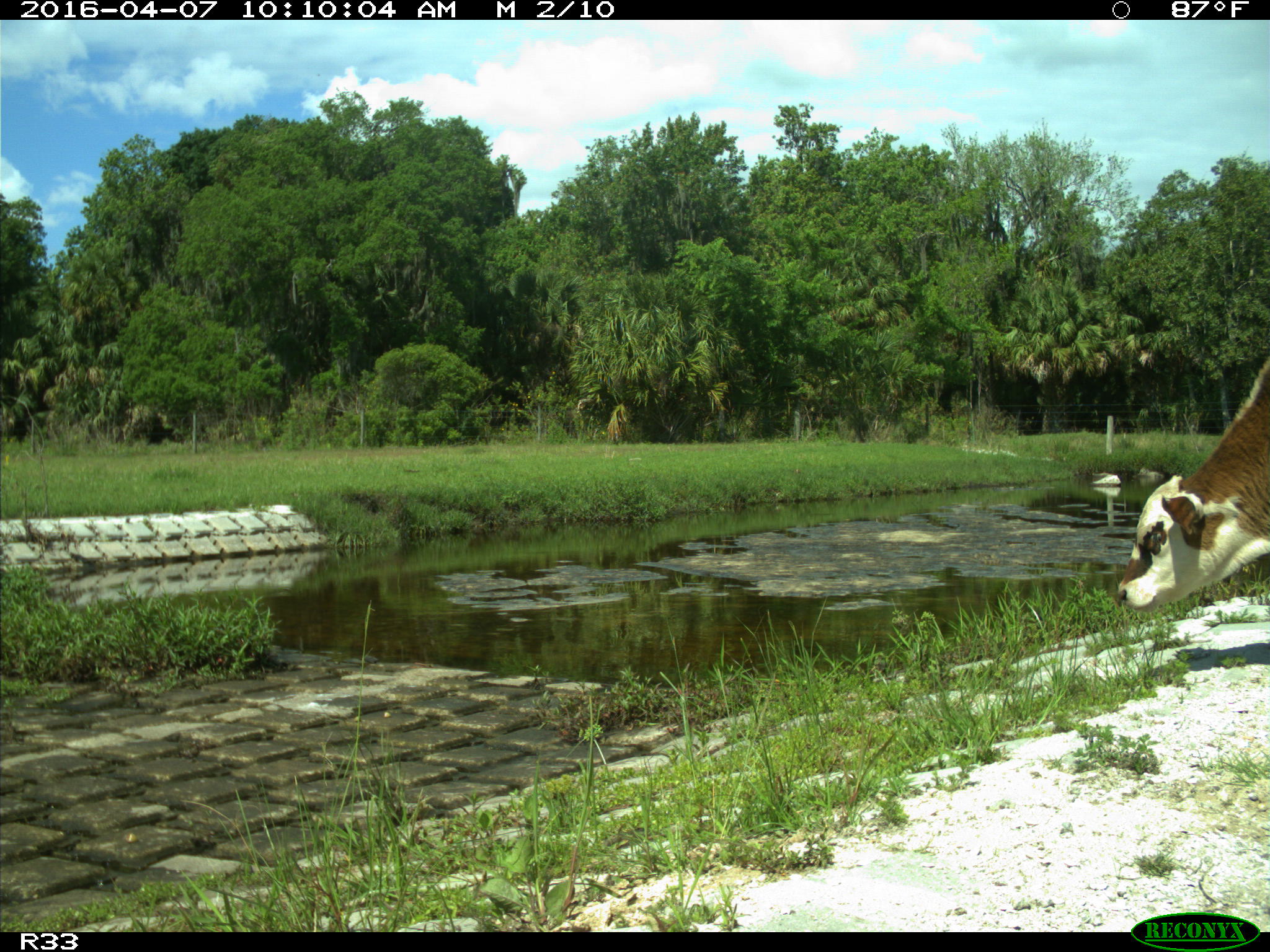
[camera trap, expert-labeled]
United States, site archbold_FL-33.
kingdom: Animalia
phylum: Chordata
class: Mammalia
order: Artiodactyla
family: Bovidae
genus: Bos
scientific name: Bos taurus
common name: domestic cow